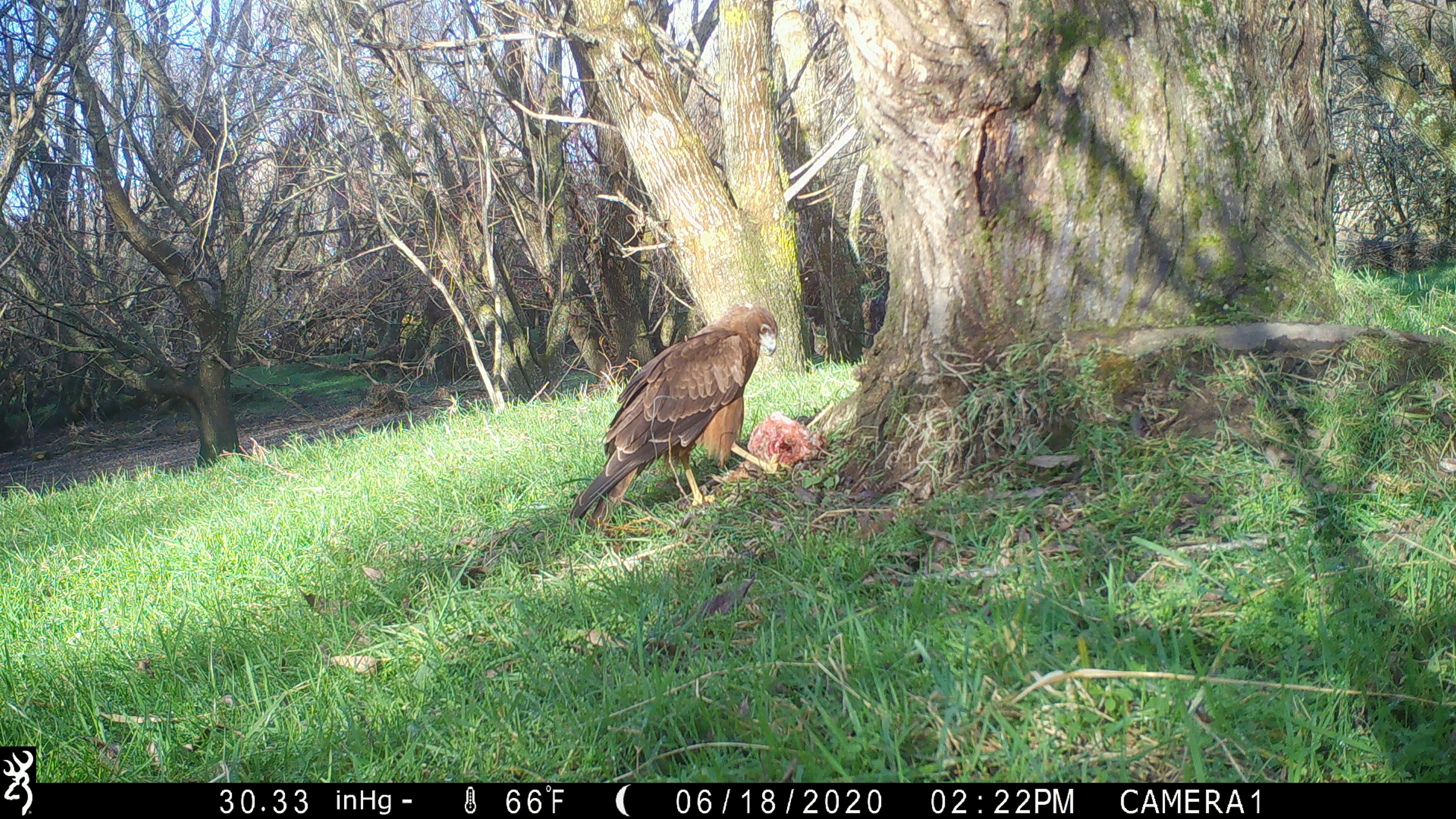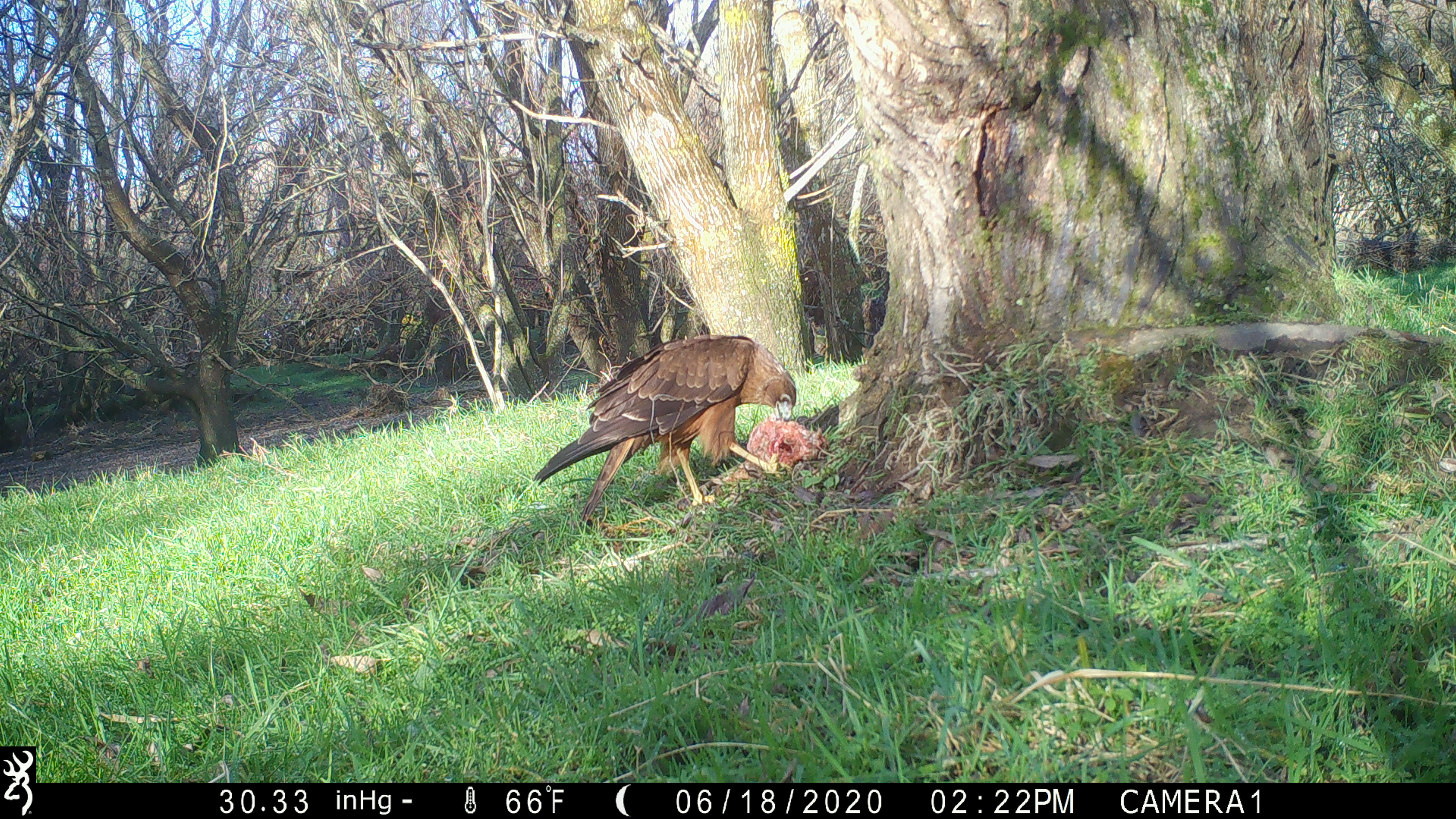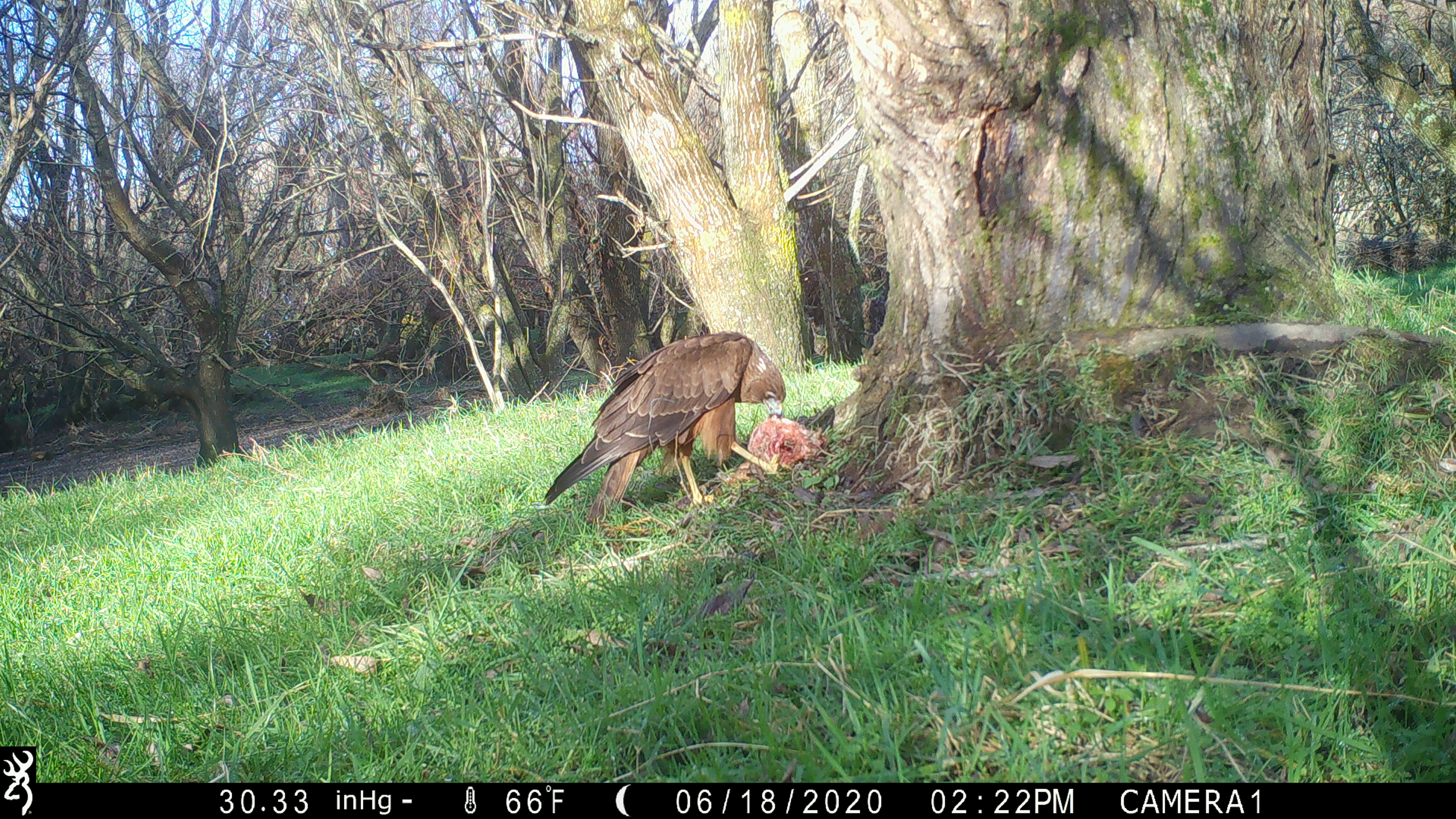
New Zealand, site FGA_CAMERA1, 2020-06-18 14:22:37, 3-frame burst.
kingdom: Animalia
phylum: Chordata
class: Aves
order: Accipitriformes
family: Accipitridae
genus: Circus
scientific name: Circus approximans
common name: swamp harrier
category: harrier